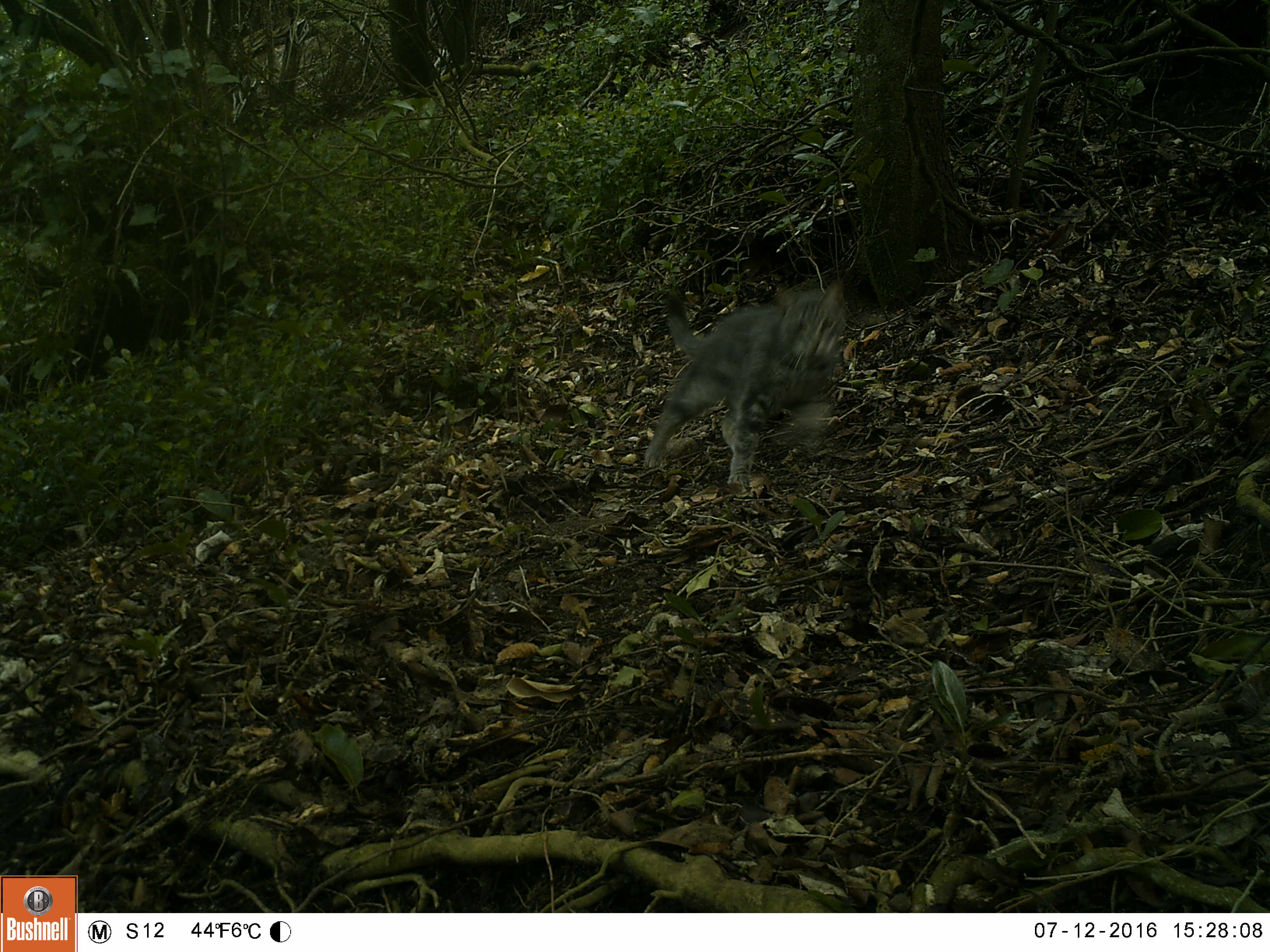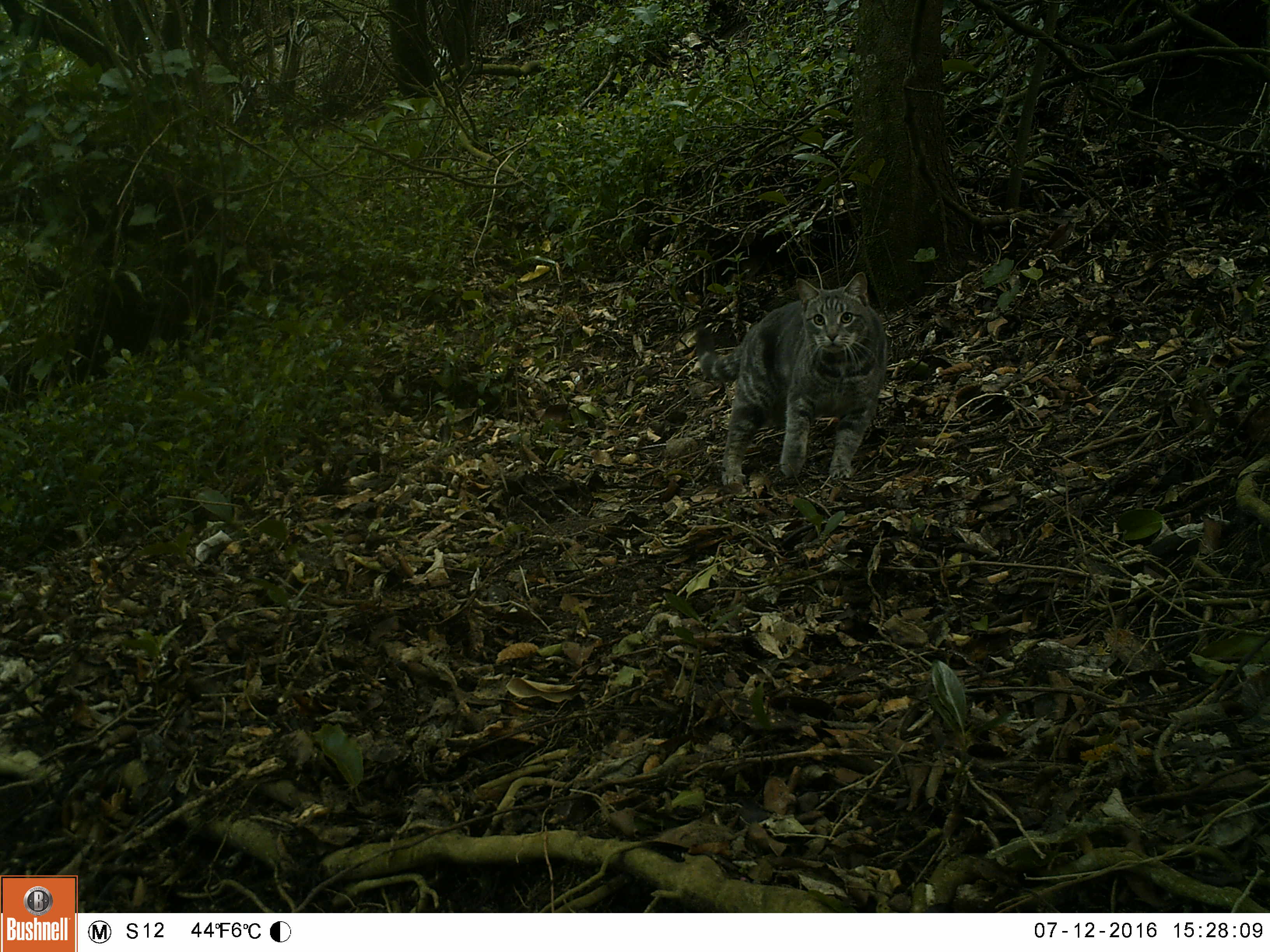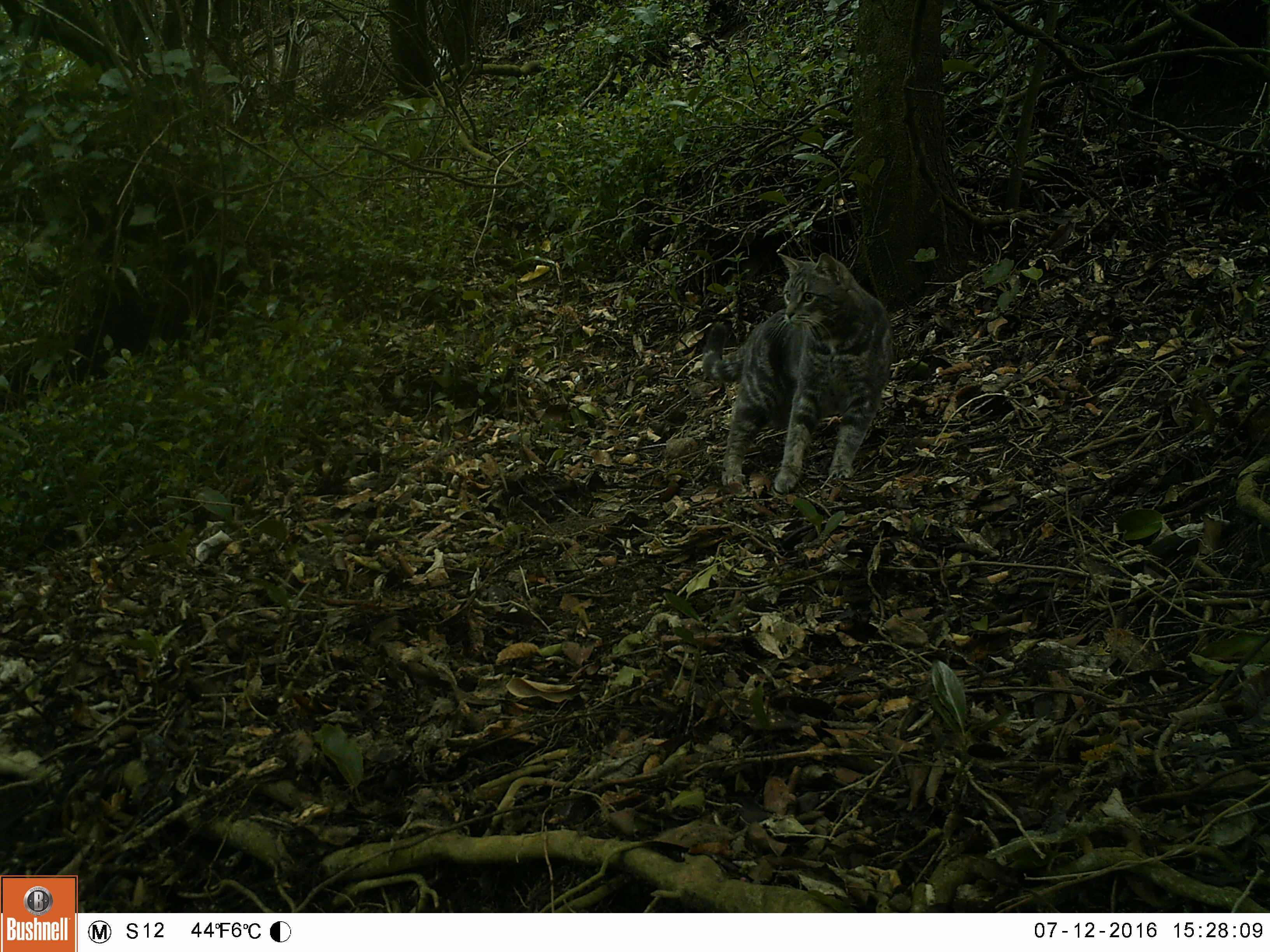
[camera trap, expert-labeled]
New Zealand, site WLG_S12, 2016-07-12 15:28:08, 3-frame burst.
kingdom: Animalia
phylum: Chordata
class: Mammalia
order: Carnivora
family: Felidae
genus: Felis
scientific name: Felis catus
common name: domestic cat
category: cat